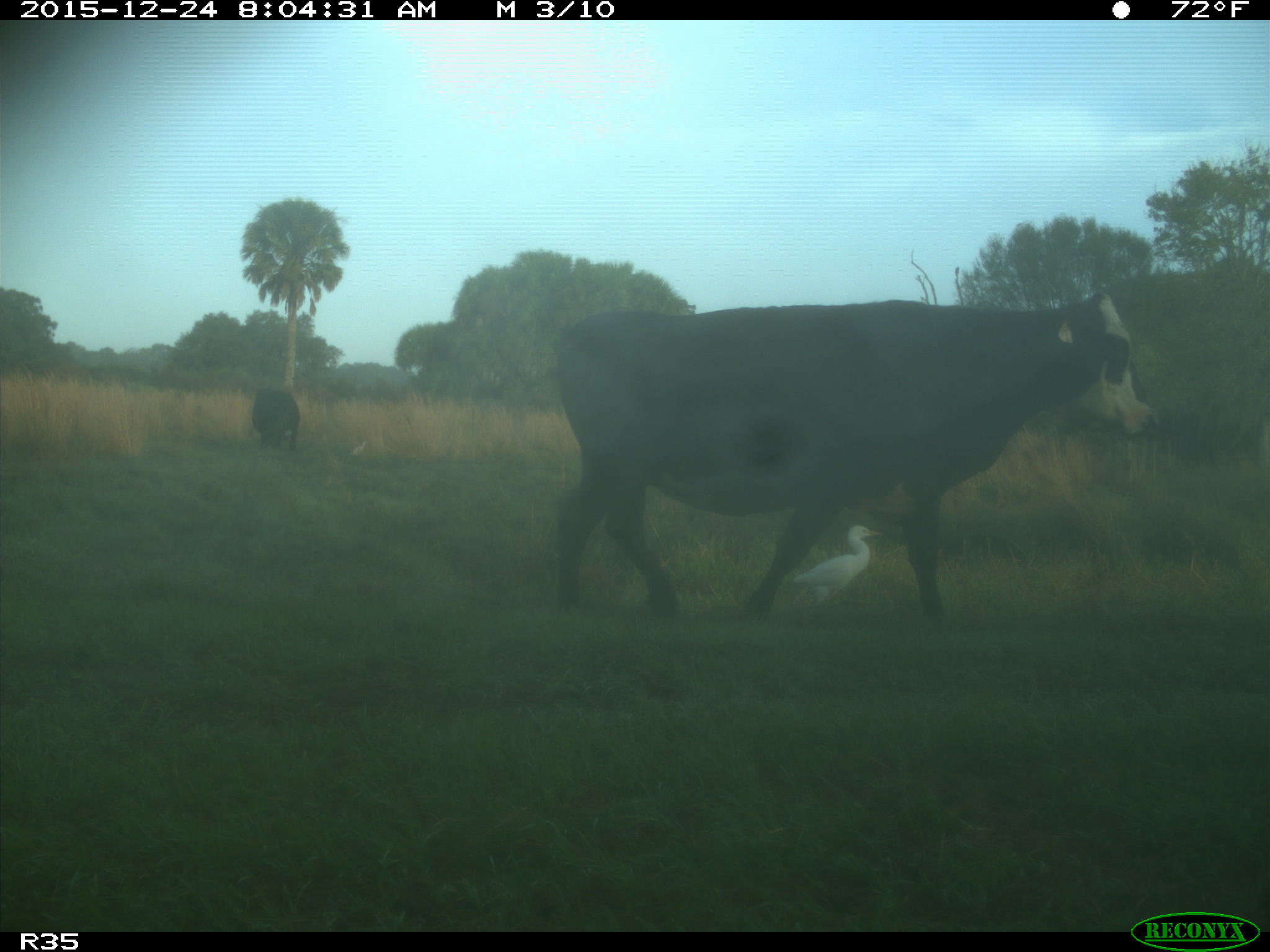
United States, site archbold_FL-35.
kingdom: Animalia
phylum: Chordata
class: Mammalia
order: Artiodactyla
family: Bovidae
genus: Bos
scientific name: Bos taurus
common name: domestic cow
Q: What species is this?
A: Bos taurus (domestic cow).